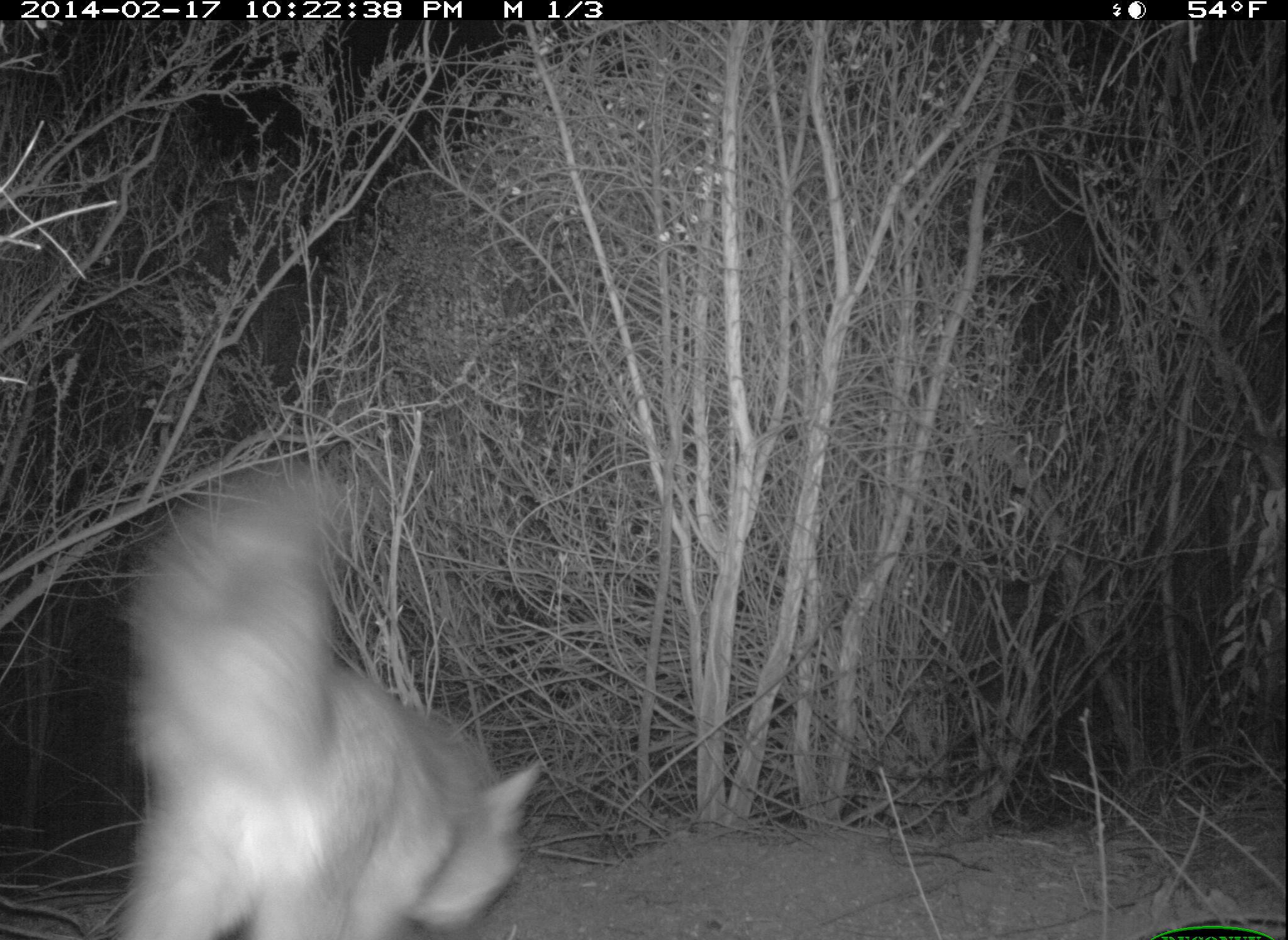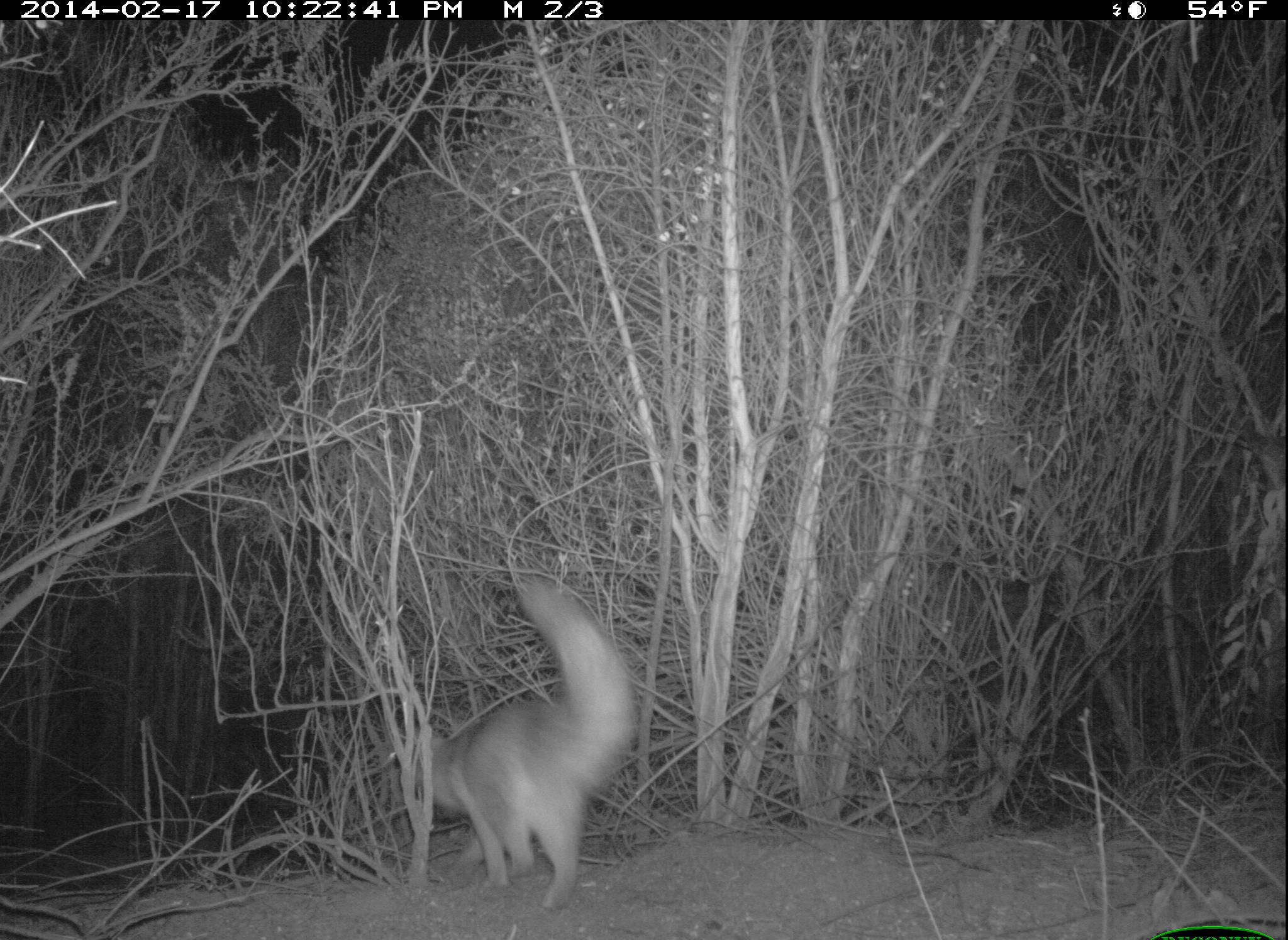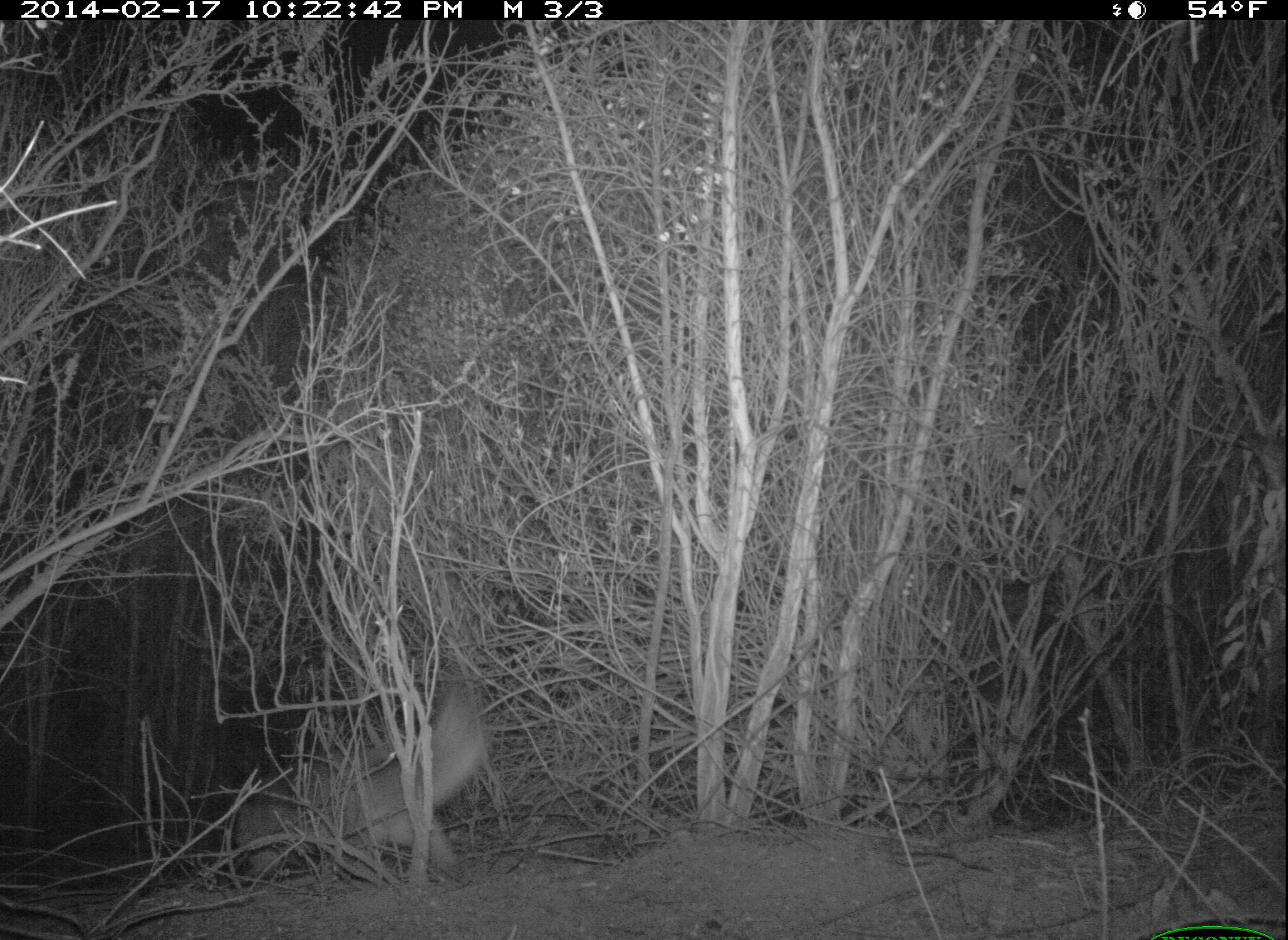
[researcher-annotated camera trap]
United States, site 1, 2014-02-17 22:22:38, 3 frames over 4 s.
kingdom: Animalia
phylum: Chordata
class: Mammalia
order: Carnivora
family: Canidae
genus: Urocyon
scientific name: Urocyon cinereoargenteus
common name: gray fox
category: fox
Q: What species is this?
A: Fox (gray fox) (Urocyon cinereoargenteus).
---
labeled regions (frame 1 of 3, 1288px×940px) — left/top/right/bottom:
fox: 109/466/544/940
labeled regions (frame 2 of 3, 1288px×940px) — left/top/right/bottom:
fox: 414/575/637/912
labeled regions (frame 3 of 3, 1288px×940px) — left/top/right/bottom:
fox: 234/681/486/872